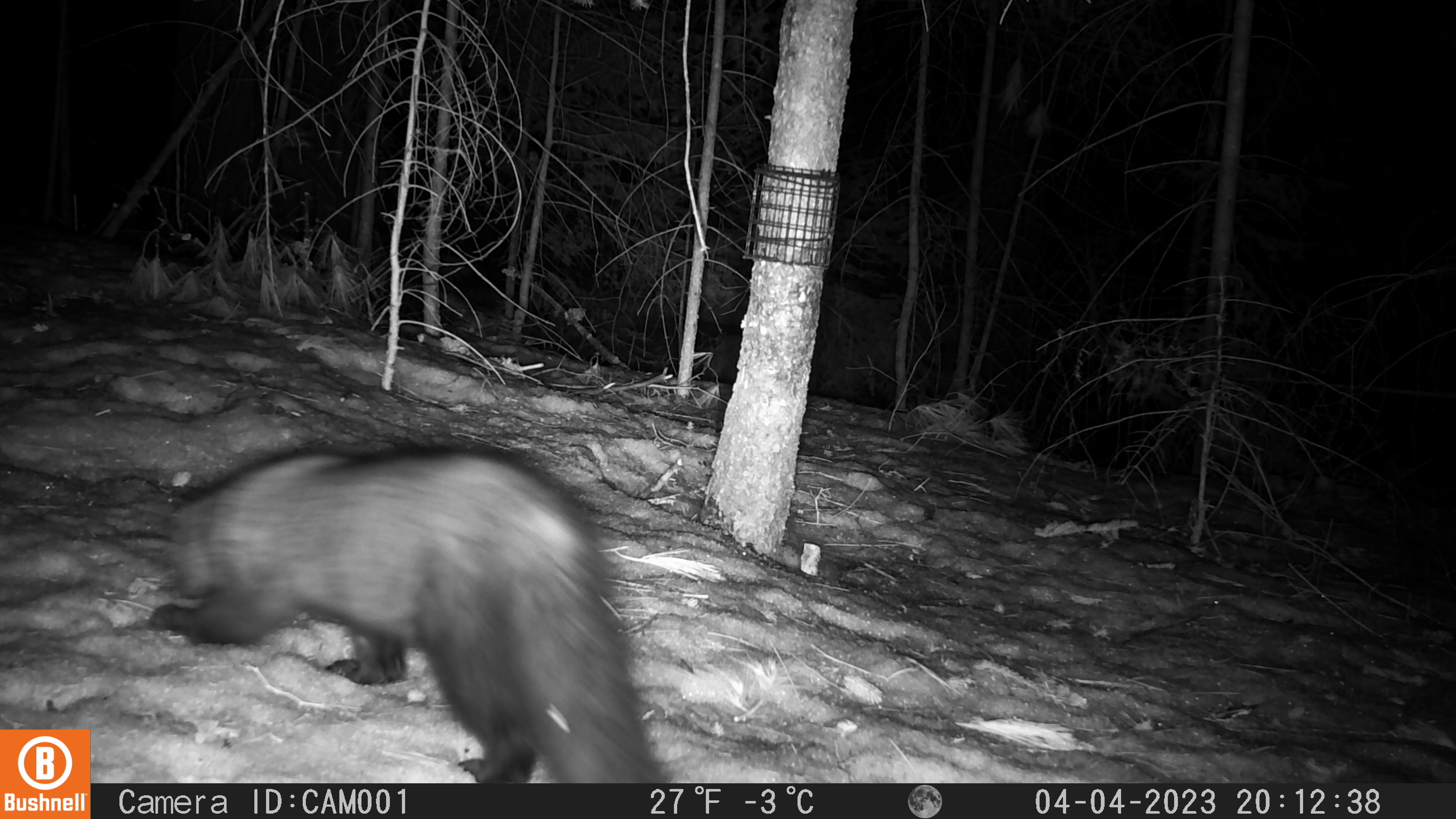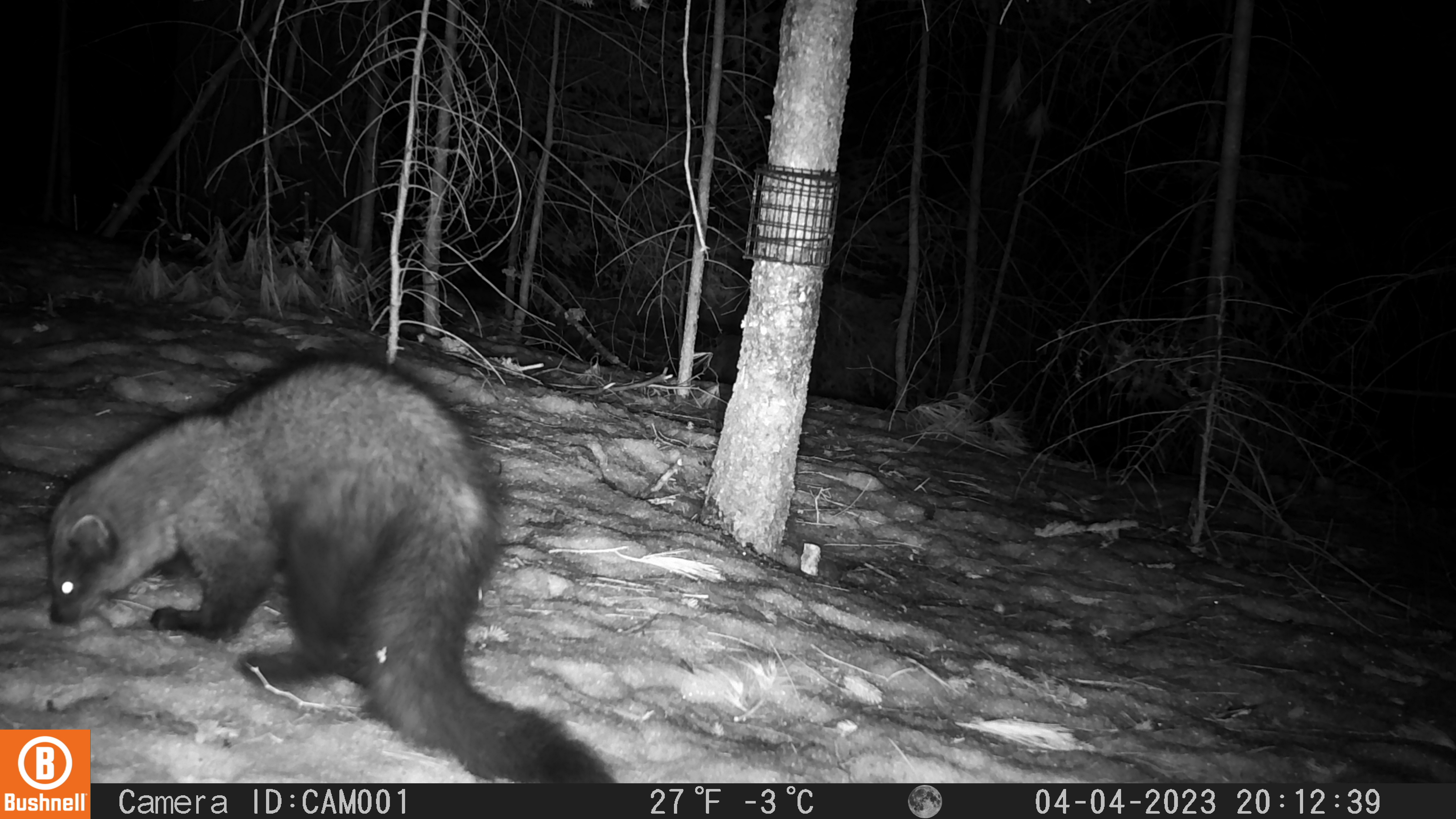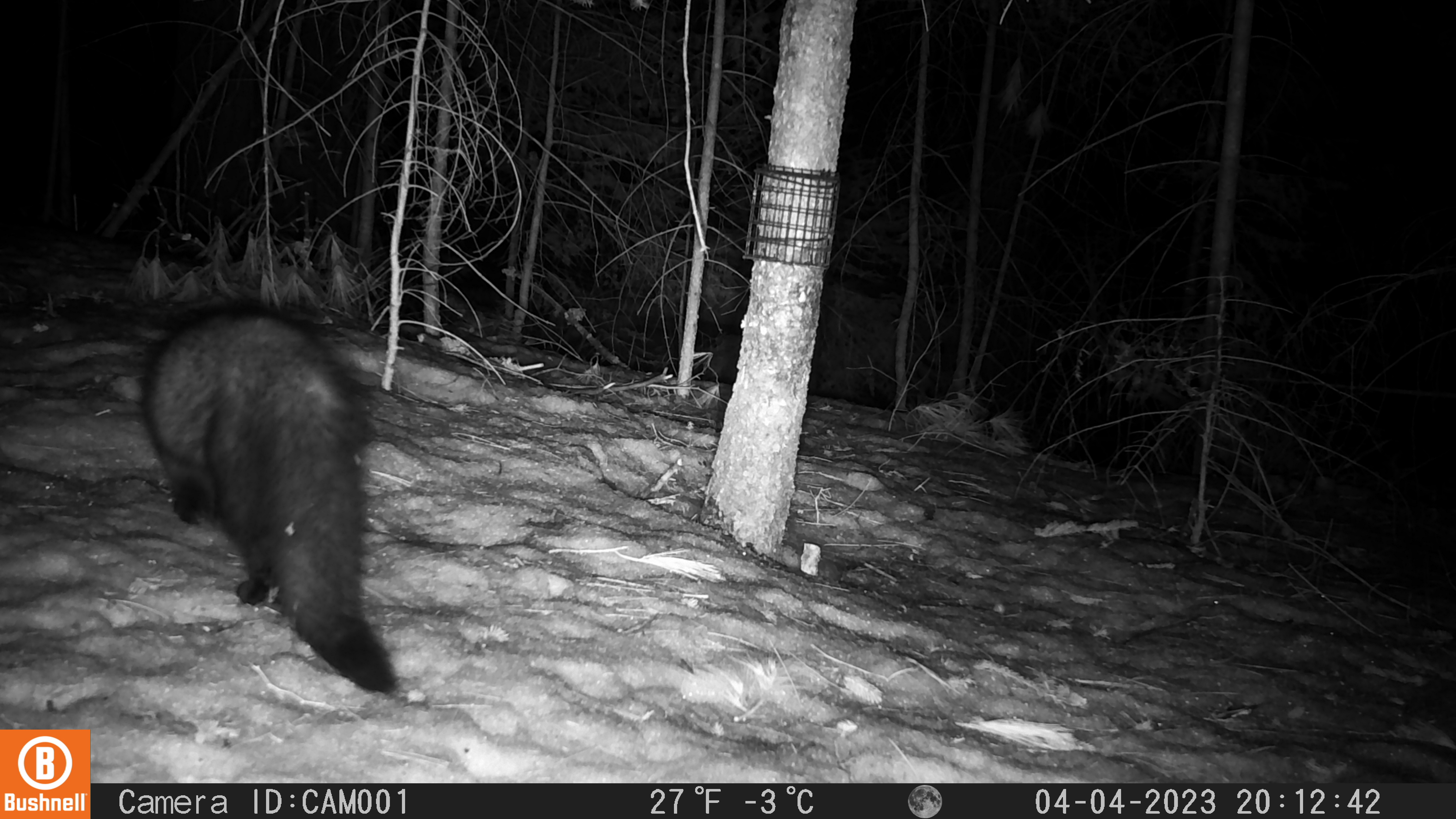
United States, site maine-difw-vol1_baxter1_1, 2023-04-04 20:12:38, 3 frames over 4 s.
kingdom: Animalia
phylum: Chordata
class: Mammalia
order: Carnivora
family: Mustelidae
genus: Pekania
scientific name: Pekania pennanti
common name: fisher